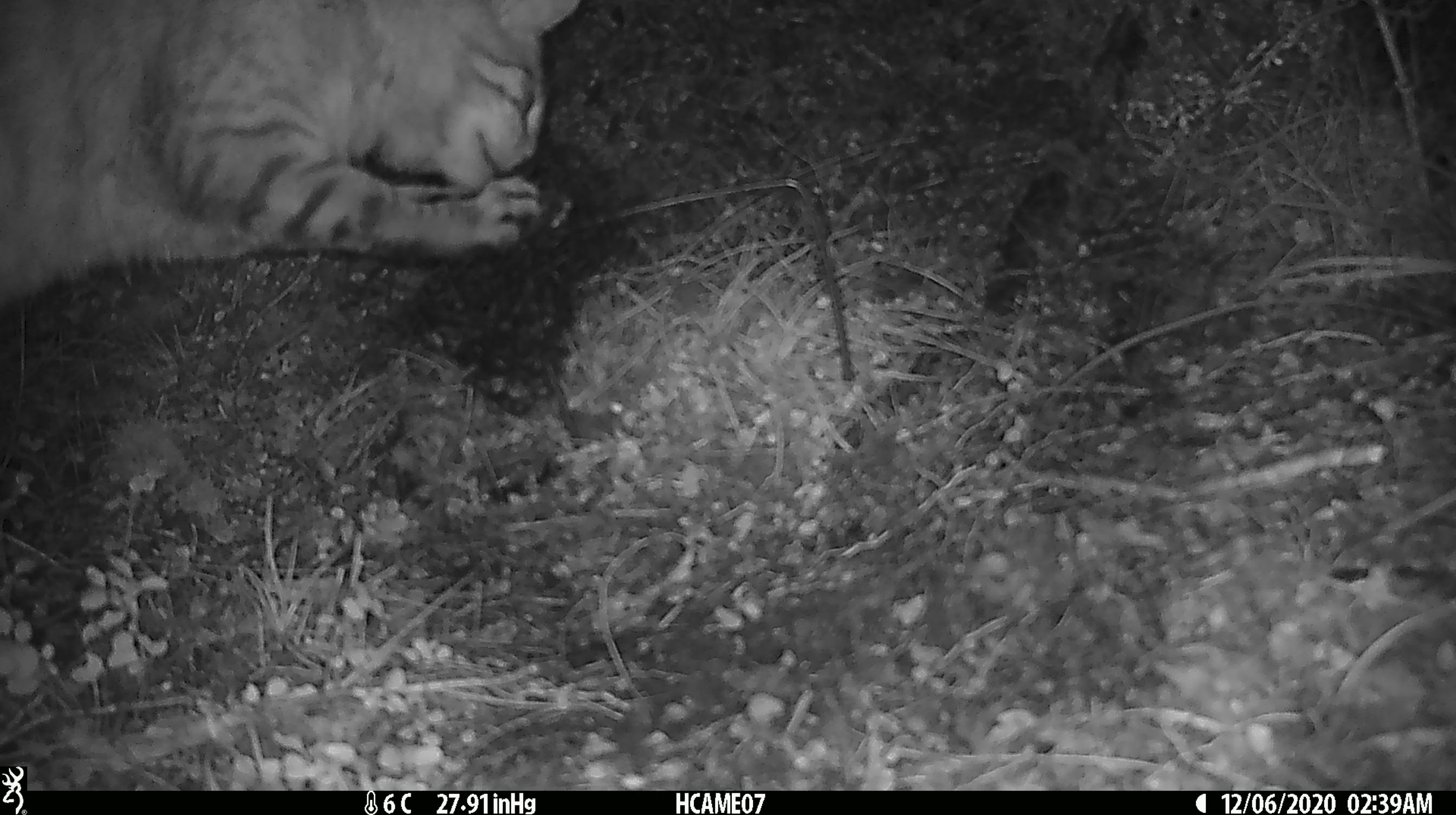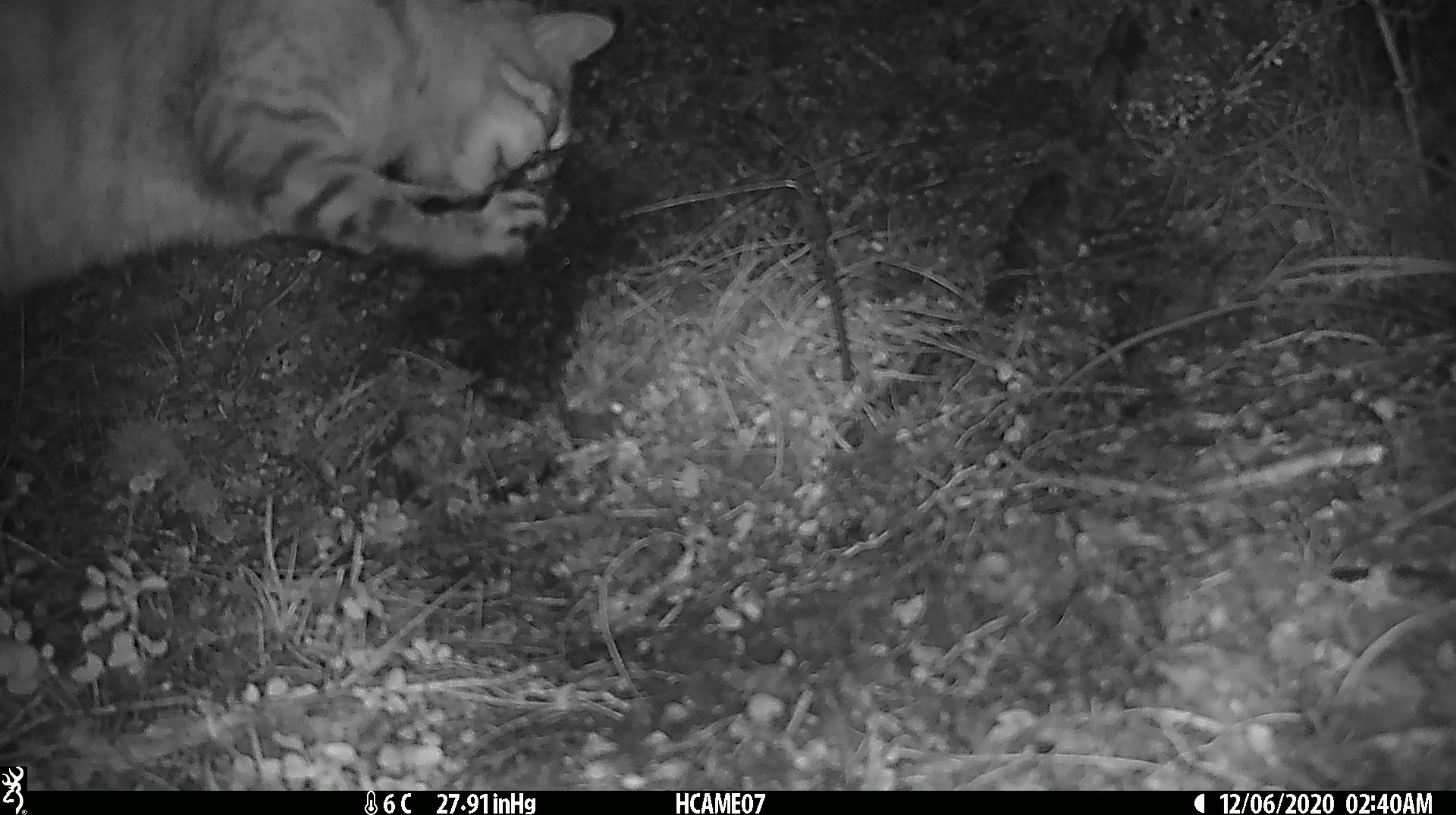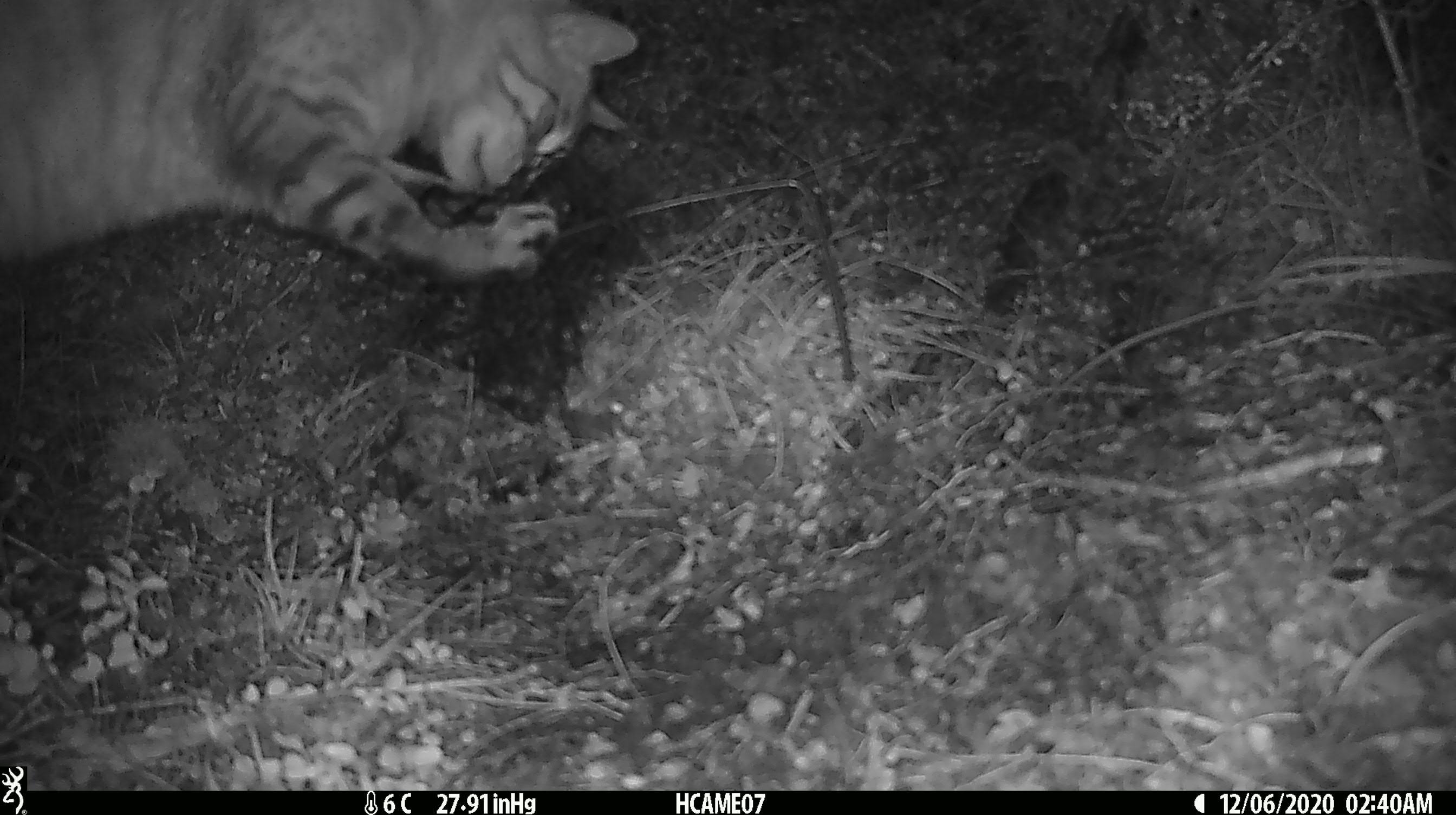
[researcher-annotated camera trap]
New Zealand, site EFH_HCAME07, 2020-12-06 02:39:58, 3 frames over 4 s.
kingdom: Animalia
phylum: Chordata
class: Mammalia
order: Carnivora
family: Felidae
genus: Felis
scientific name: Felis catus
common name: domestic cat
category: cat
Cat (domestic cat) (Felis catus).